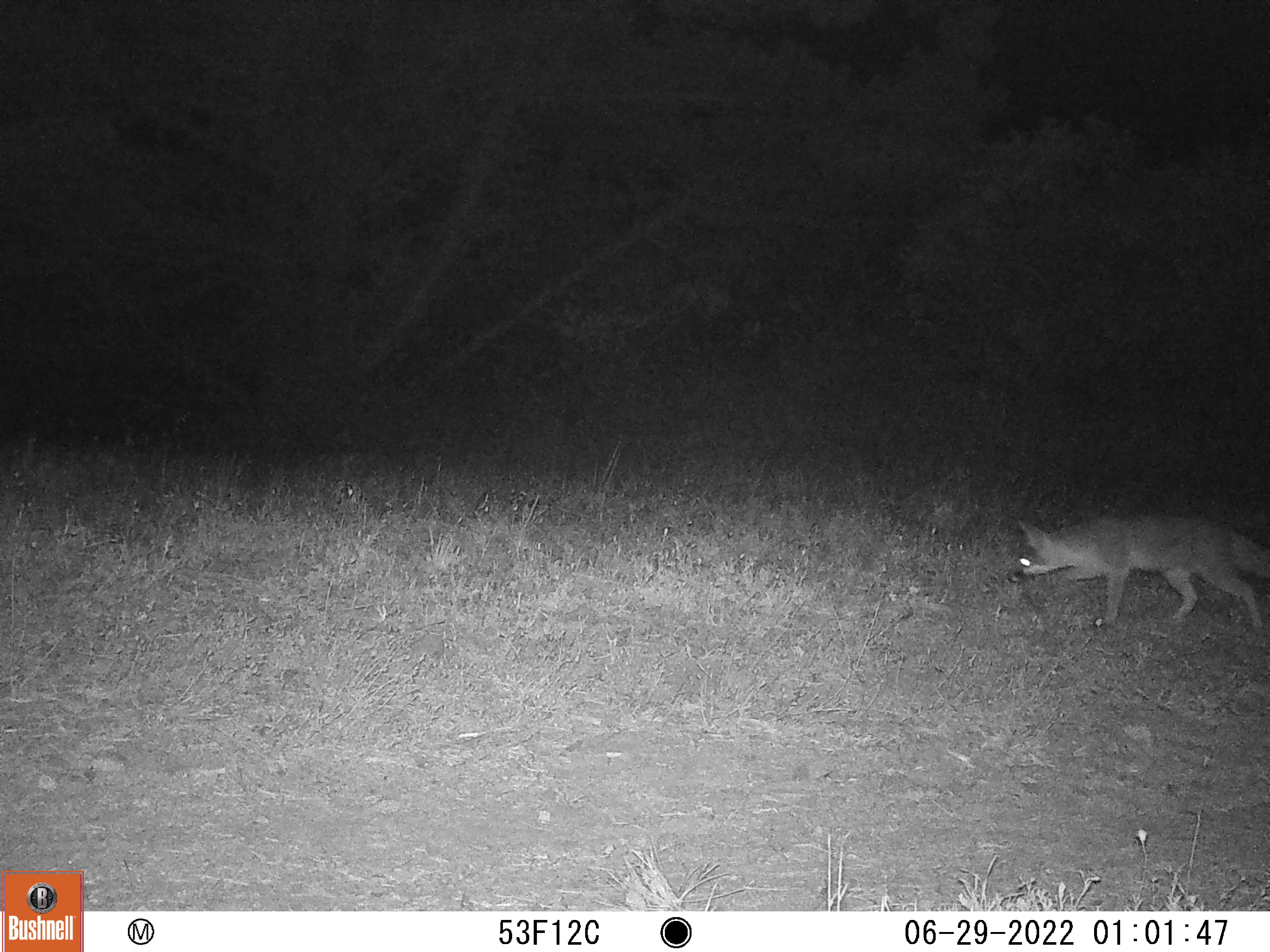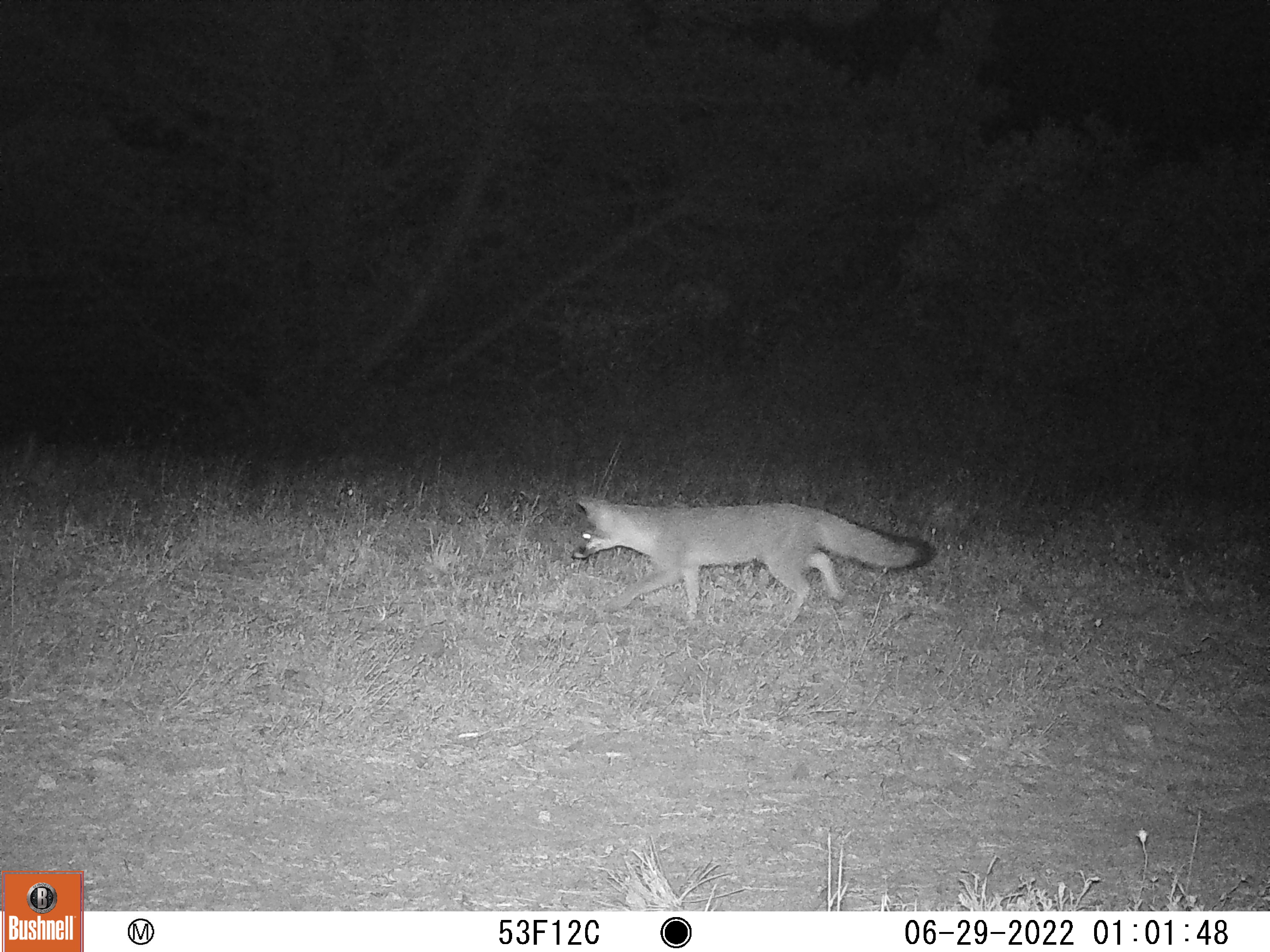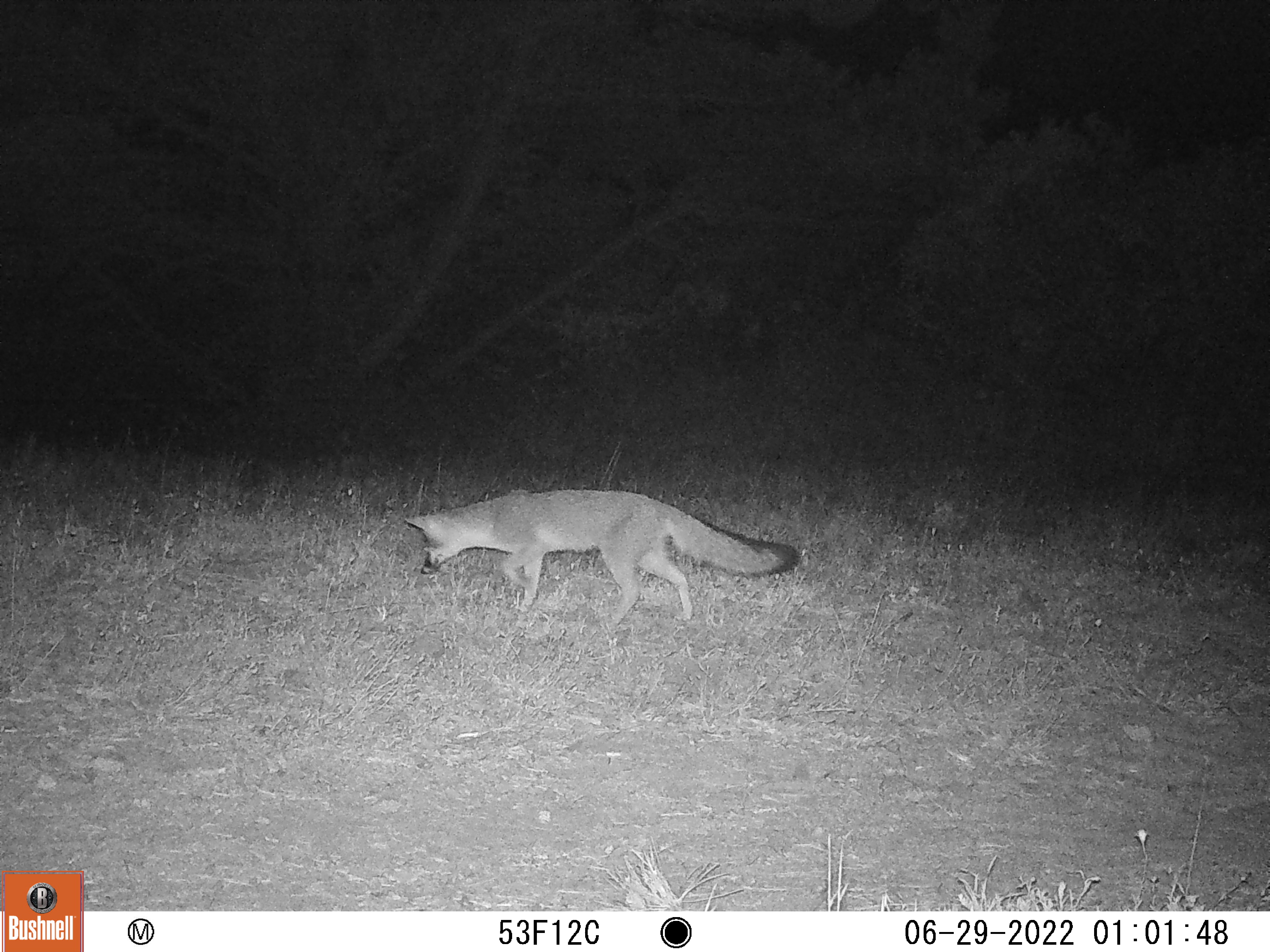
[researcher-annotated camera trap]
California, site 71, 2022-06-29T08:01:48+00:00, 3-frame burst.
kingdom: Animalia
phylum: Chordata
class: Mammalia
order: Carnivora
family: Canidae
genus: Urocyon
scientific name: Urocyon cinereoargenteus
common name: gray fox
Gray fox (Urocyon cinereoargenteus).